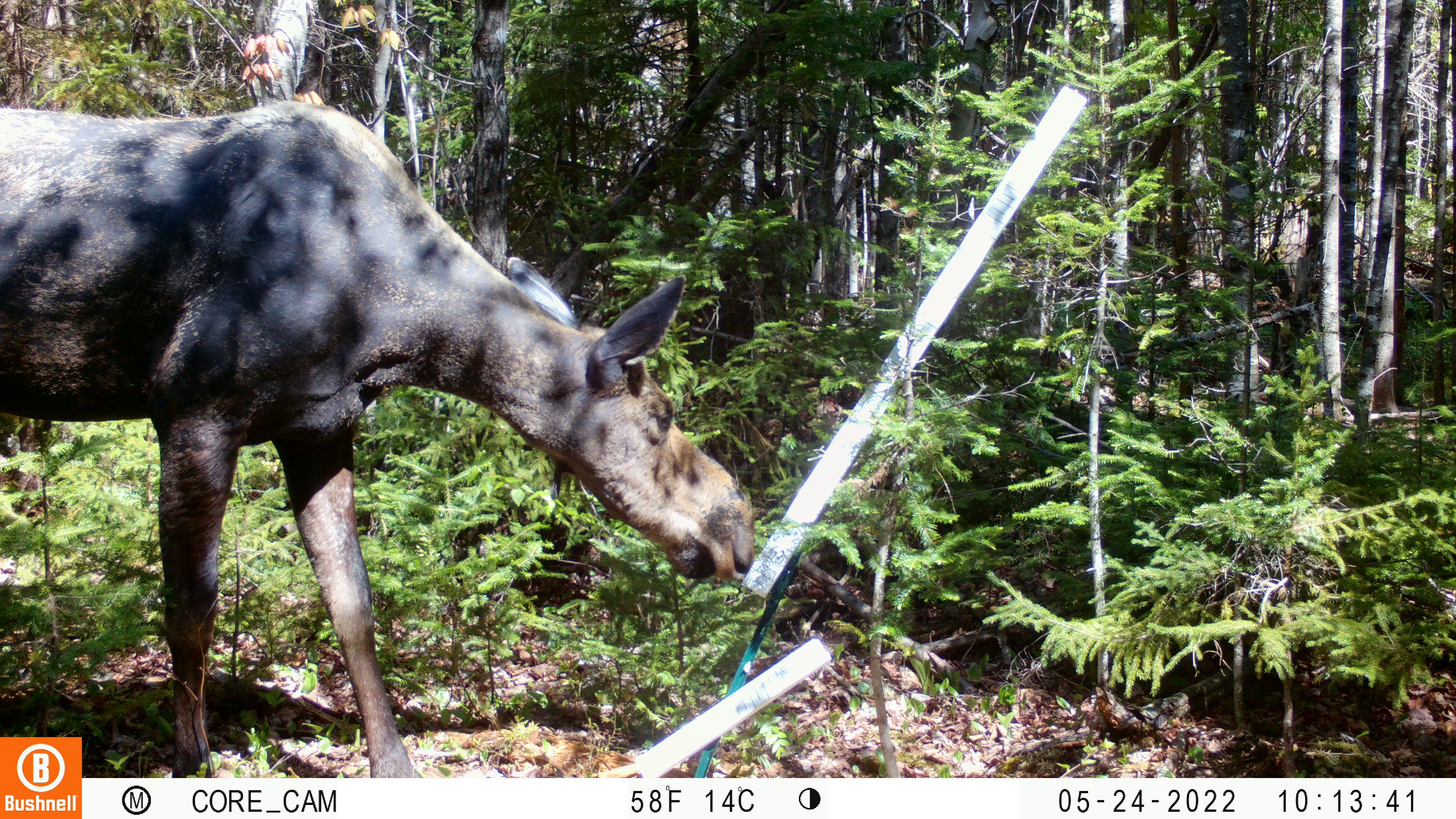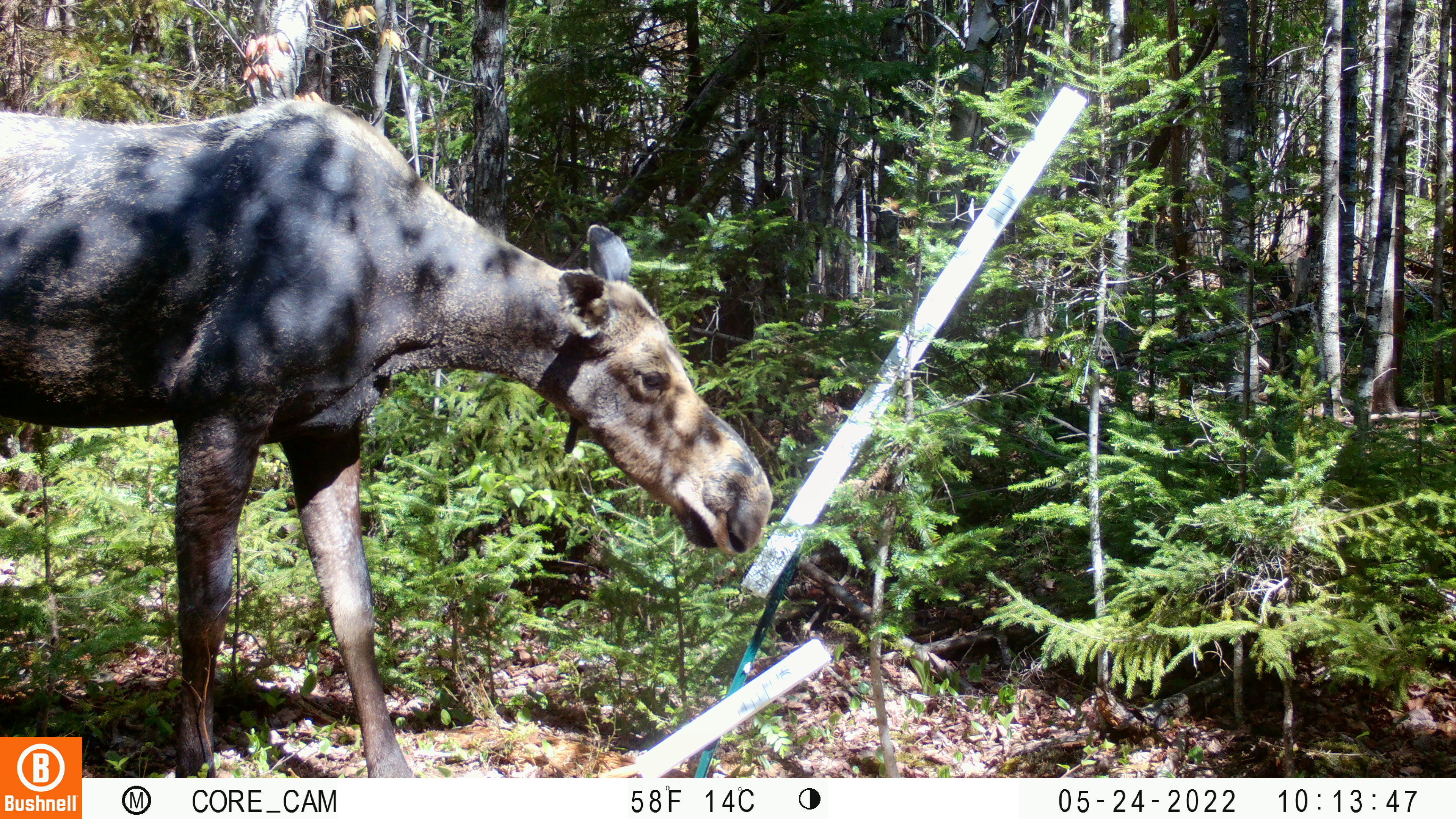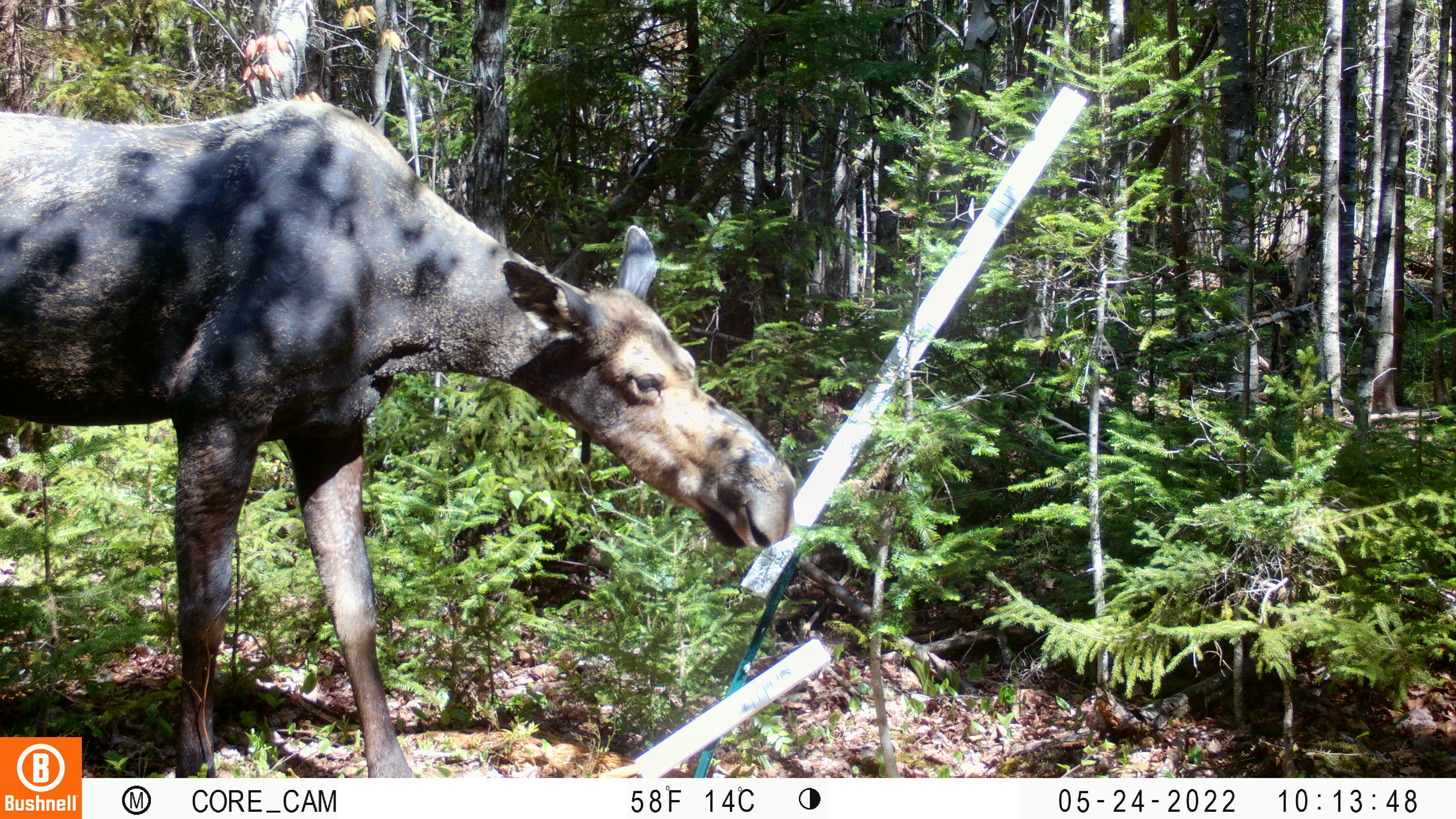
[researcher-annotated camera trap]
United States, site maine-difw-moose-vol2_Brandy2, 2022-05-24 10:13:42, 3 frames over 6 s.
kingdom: Animalia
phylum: Chordata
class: Mammalia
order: Artiodactyla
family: Cervidae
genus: Alces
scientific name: Alces alces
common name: moose